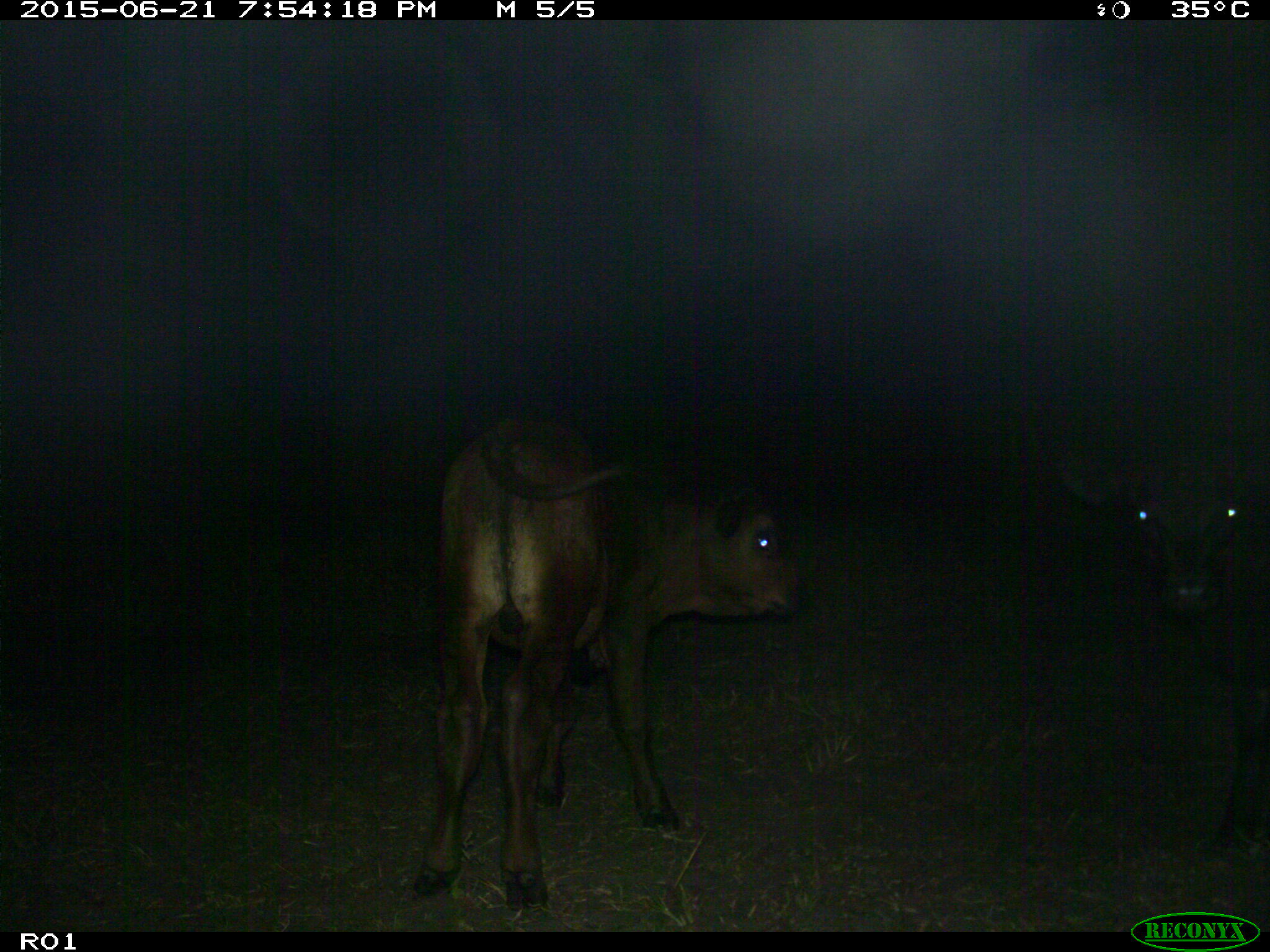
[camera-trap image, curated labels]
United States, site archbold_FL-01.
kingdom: Animalia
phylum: Chordata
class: Mammalia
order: Artiodactyla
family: Bovidae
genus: Bos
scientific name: Bos taurus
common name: domestic cow